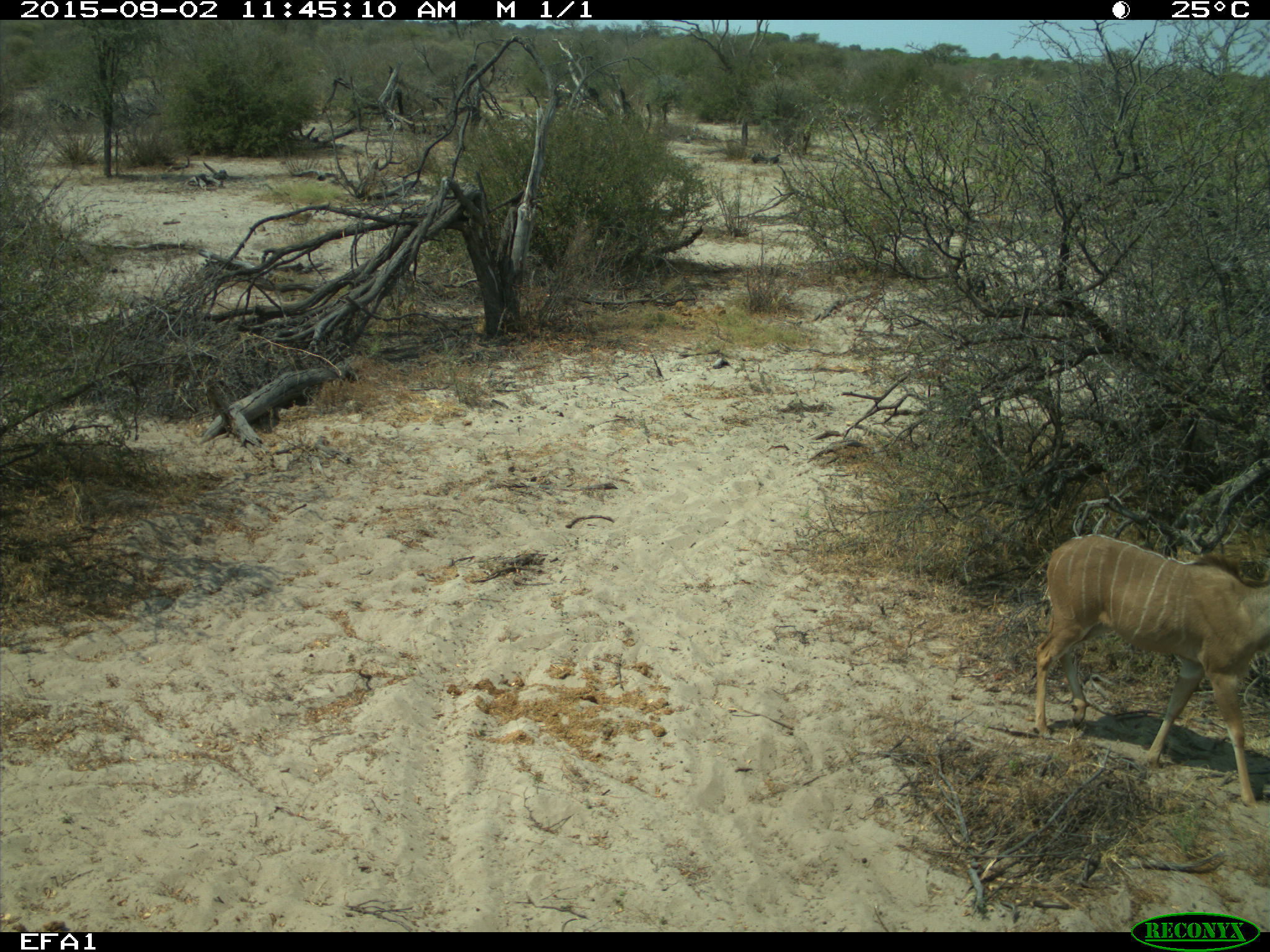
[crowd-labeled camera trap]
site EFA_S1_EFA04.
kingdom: Animalia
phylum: Chordata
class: Mammalia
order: Artiodactyla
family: Bovidae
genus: Tragelaphus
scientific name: Tragelaphus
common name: kudu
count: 1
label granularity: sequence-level